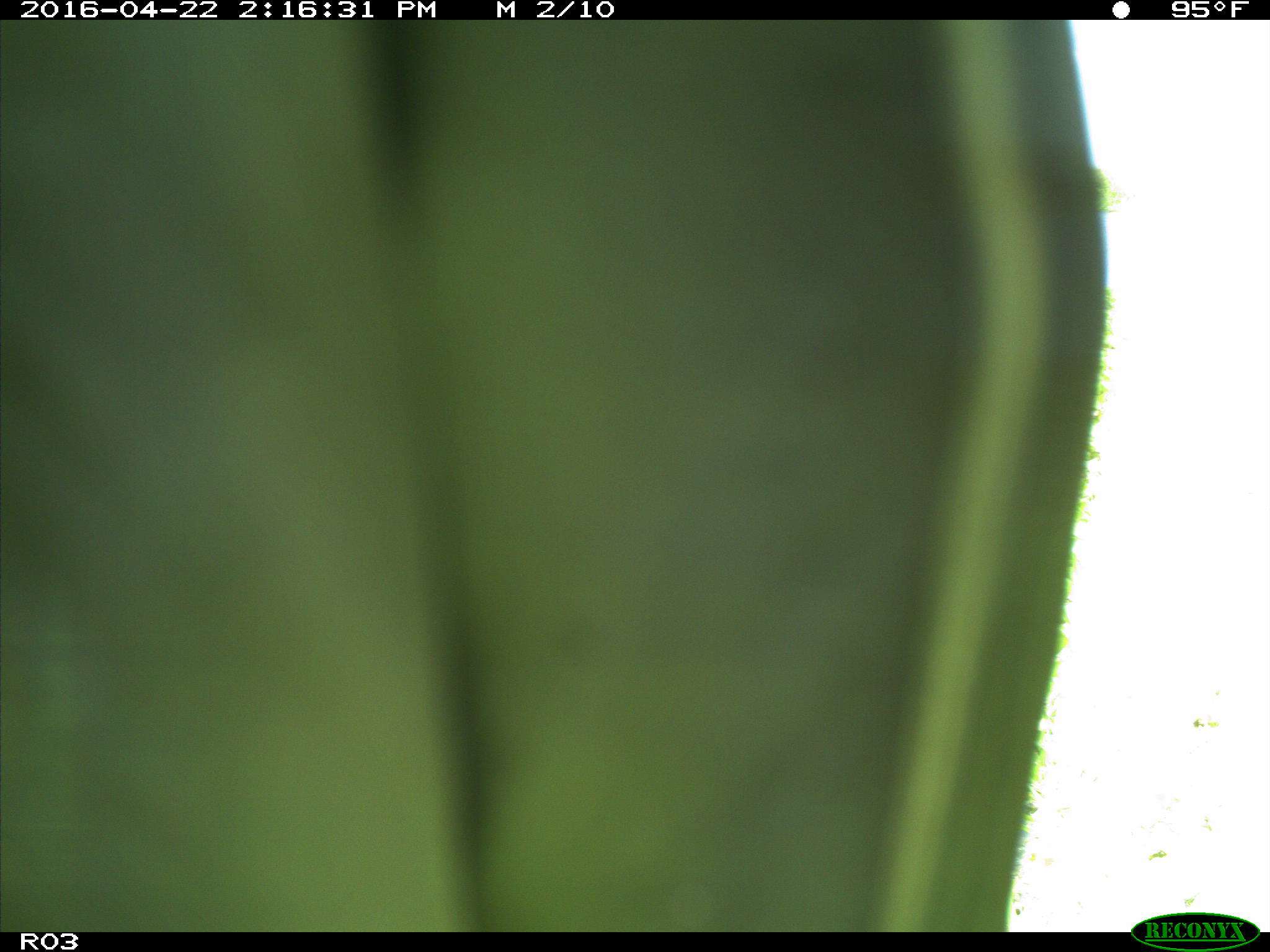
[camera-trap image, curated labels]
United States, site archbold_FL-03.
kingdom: Animalia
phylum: Chordata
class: Aves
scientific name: Aves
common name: birds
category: unidentified bird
Unidentified bird (birds) (Aves).